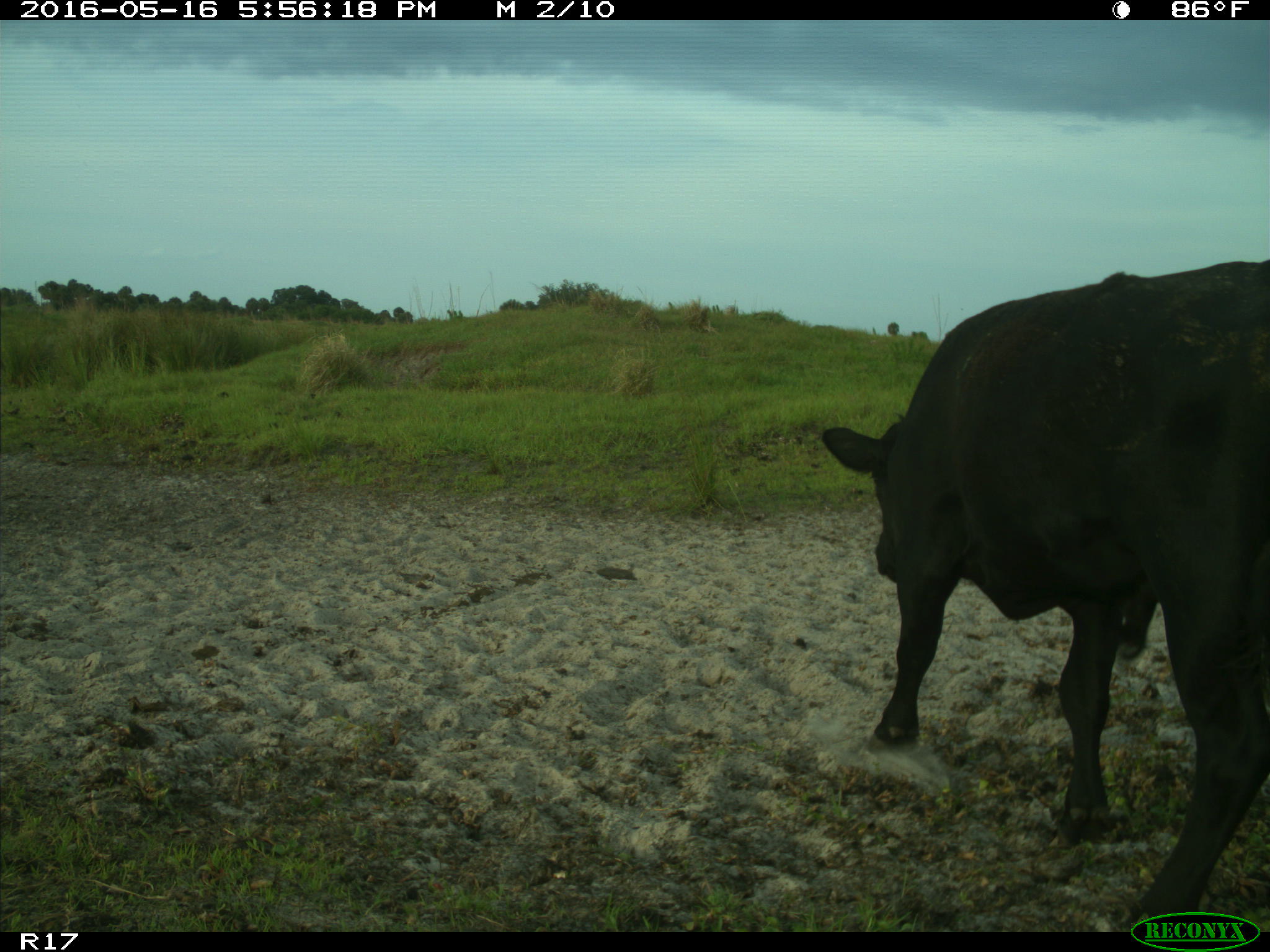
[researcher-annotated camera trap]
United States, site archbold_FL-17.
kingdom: Animalia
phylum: Chordata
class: Mammalia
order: Artiodactyla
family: Bovidae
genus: Bos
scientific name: Bos taurus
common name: domestic cow